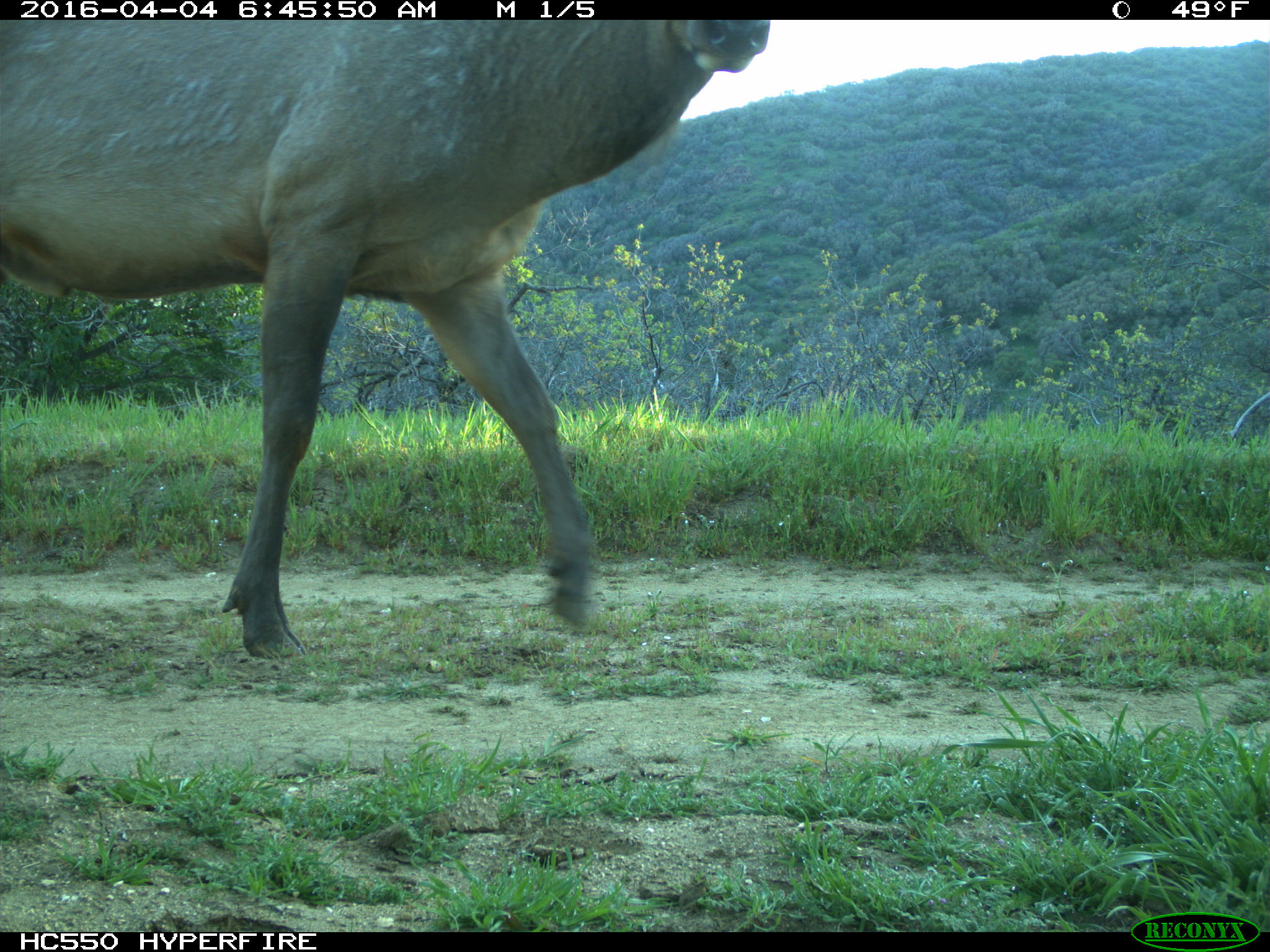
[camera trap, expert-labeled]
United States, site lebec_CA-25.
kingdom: Animalia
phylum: Chordata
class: Mammalia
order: Artiodactyla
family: Cervidae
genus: Cervus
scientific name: Cervus canadensis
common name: elk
Cervus canadensis (elk).